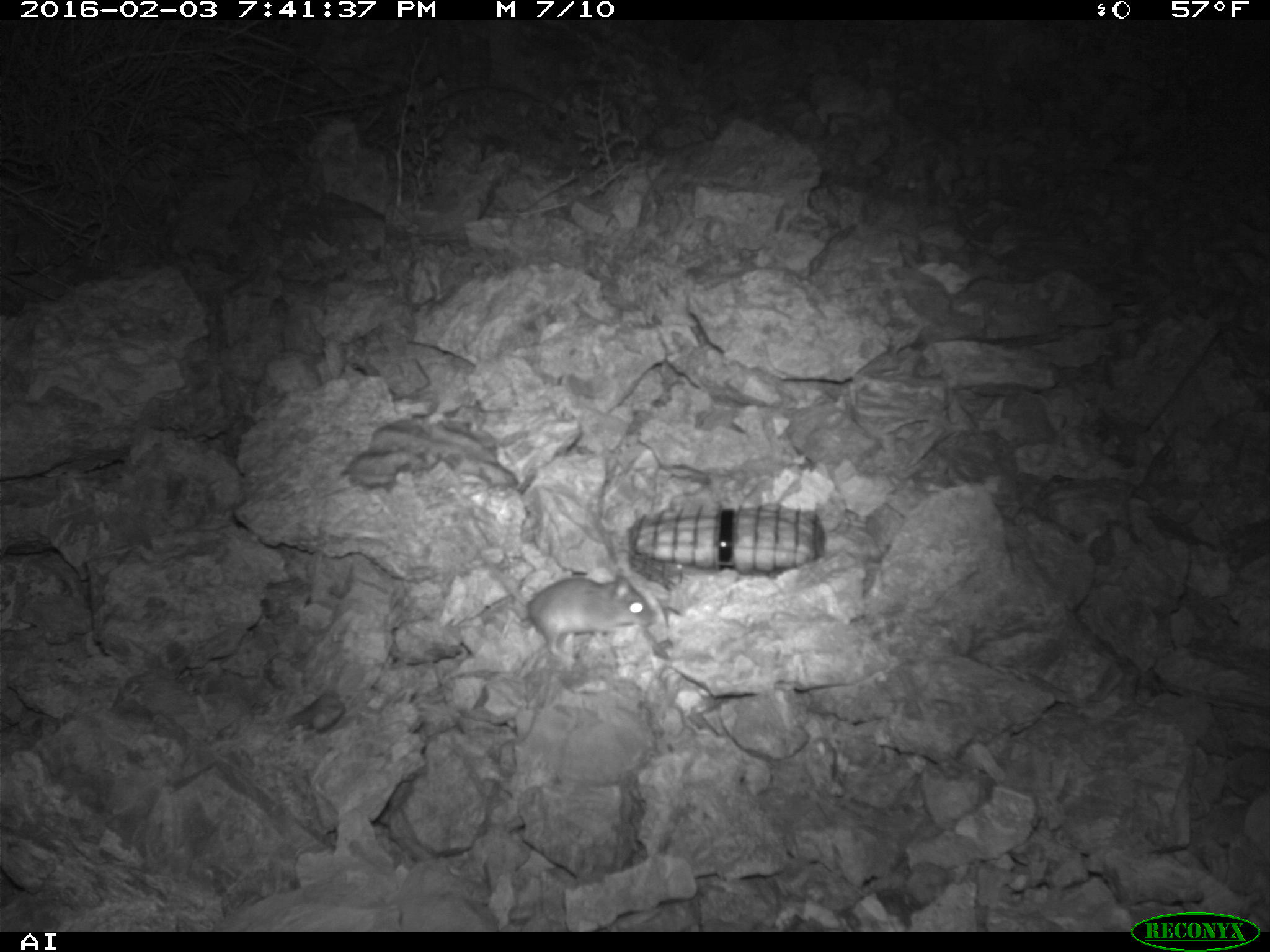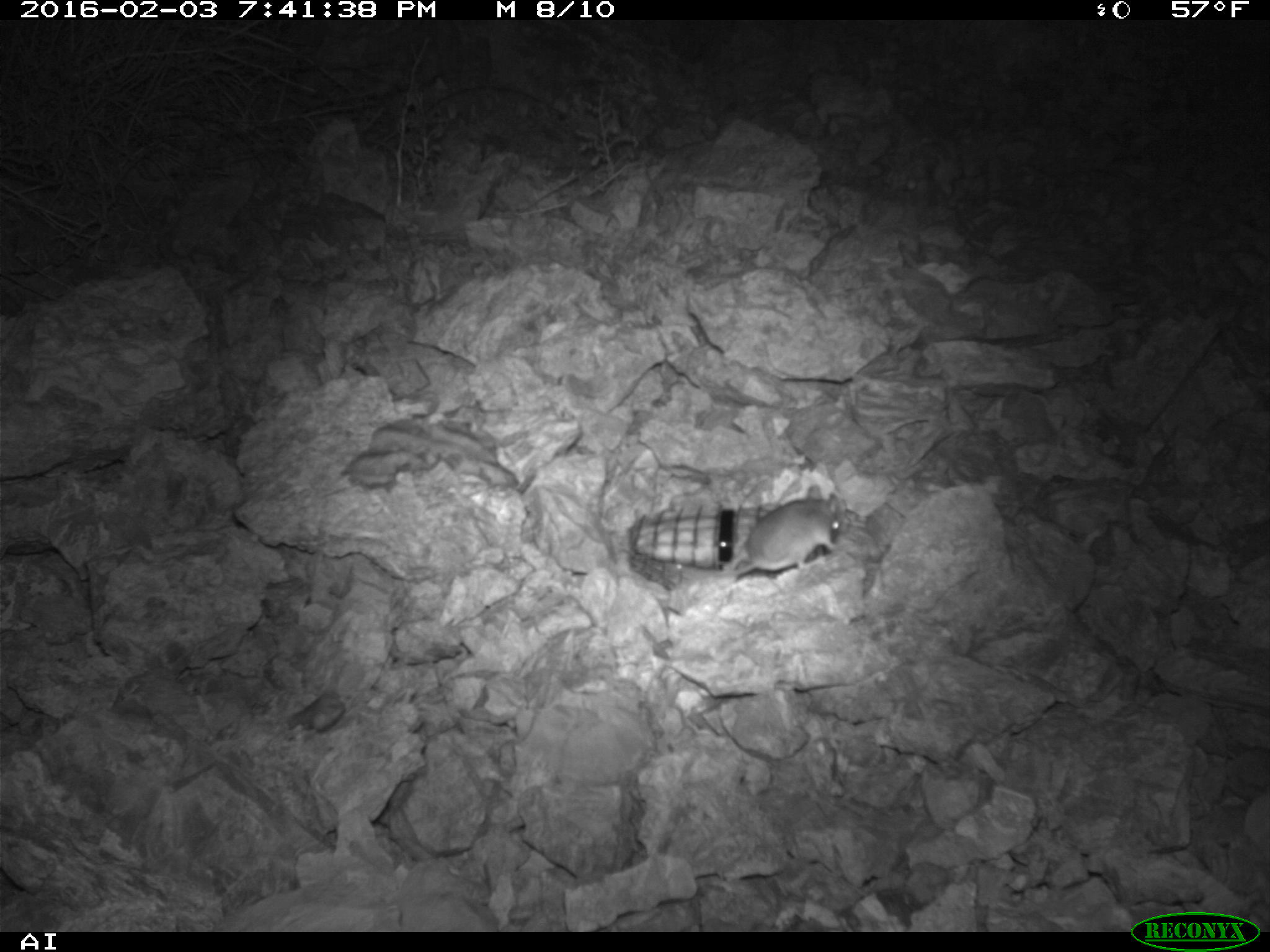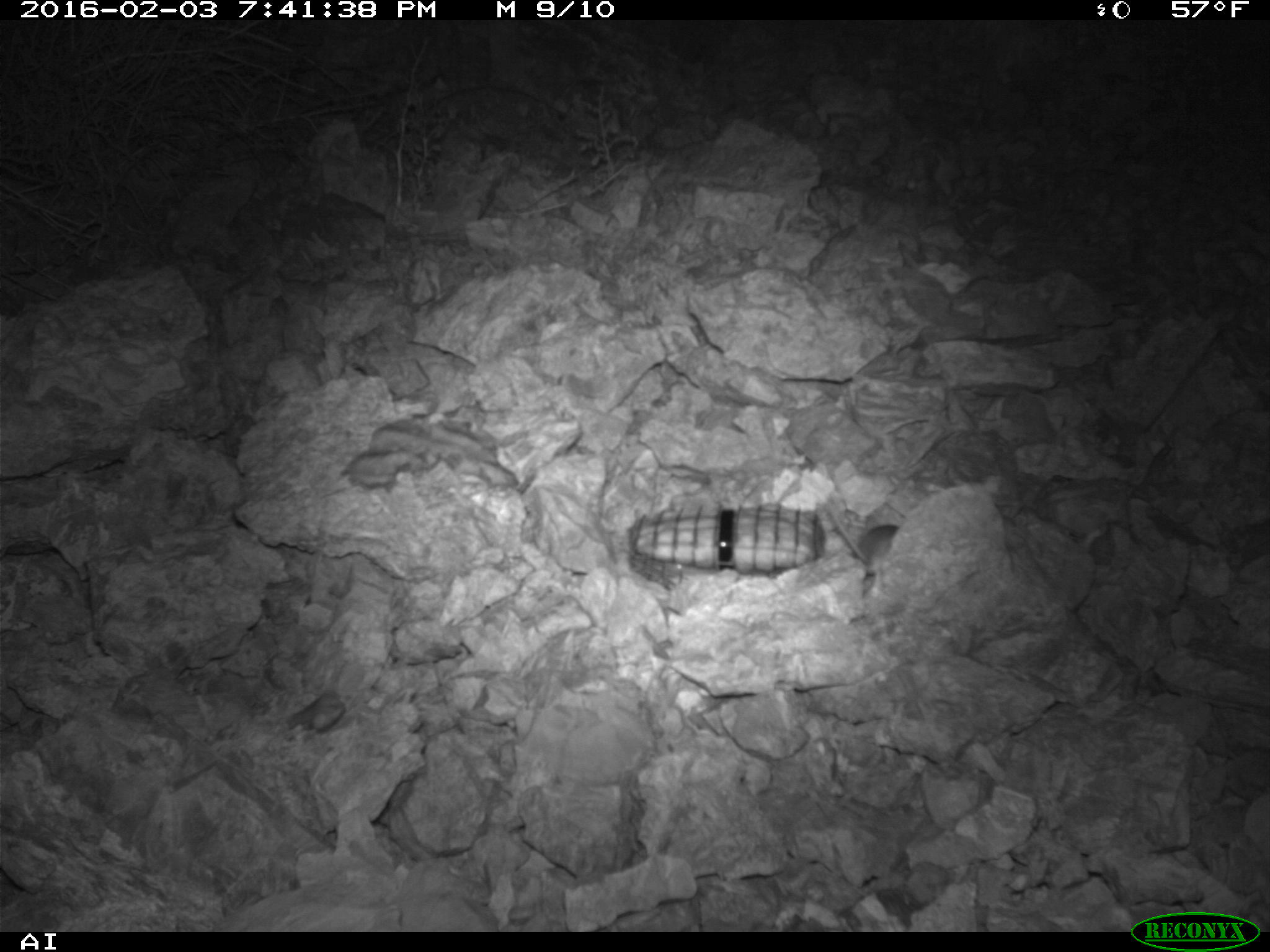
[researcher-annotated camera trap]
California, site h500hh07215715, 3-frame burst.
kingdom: Animalia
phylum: Chordata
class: Mammalia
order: Rodentia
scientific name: Rodentia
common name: rodent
Rodent (Rodentia).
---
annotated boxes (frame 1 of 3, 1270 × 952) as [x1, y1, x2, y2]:
rodent: [472, 540, 659, 654]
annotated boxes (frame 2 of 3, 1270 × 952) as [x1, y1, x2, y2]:
rodent: [677, 485, 843, 576]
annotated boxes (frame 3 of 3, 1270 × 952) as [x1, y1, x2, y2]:
rodent: [806, 482, 902, 595]